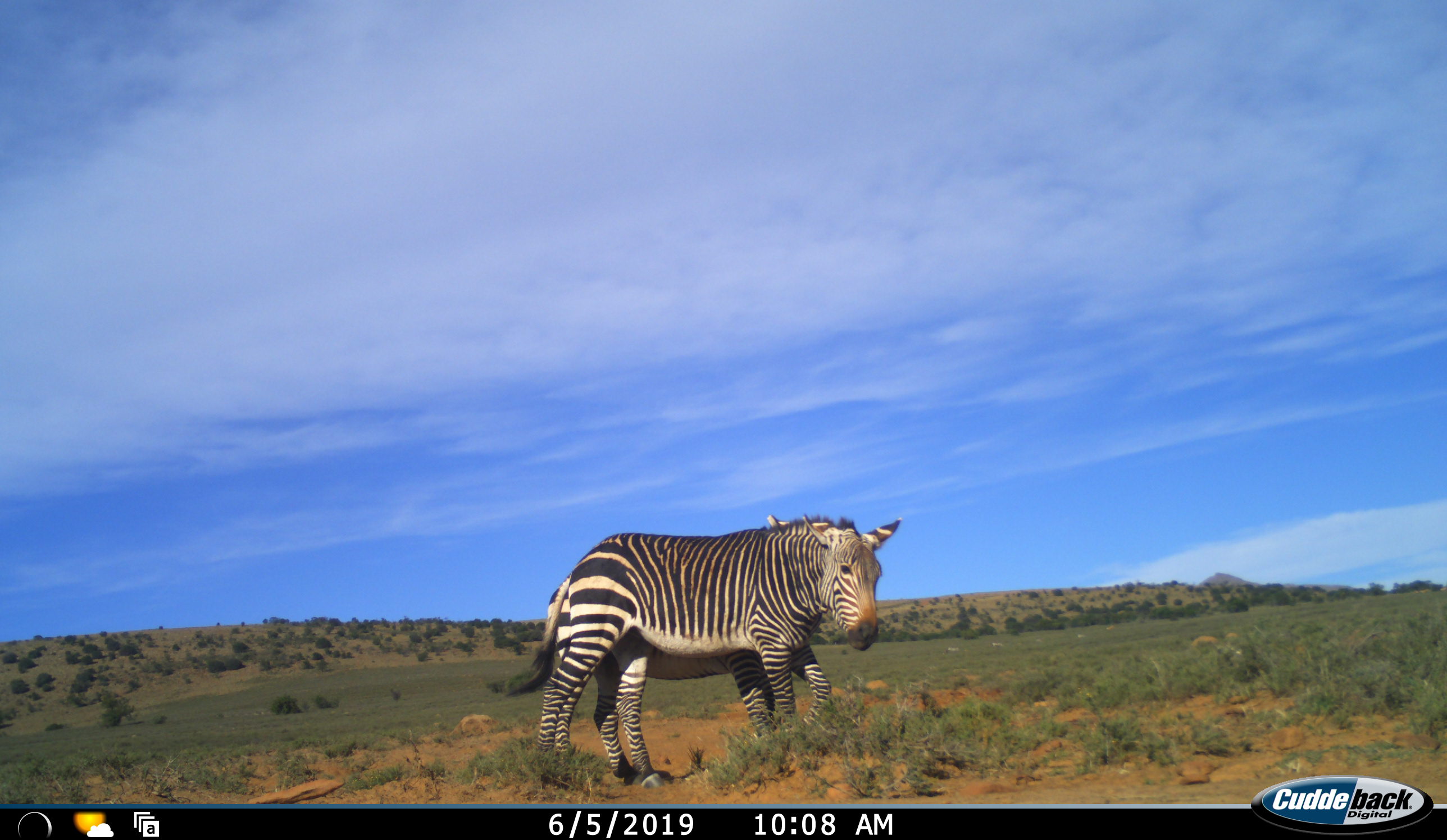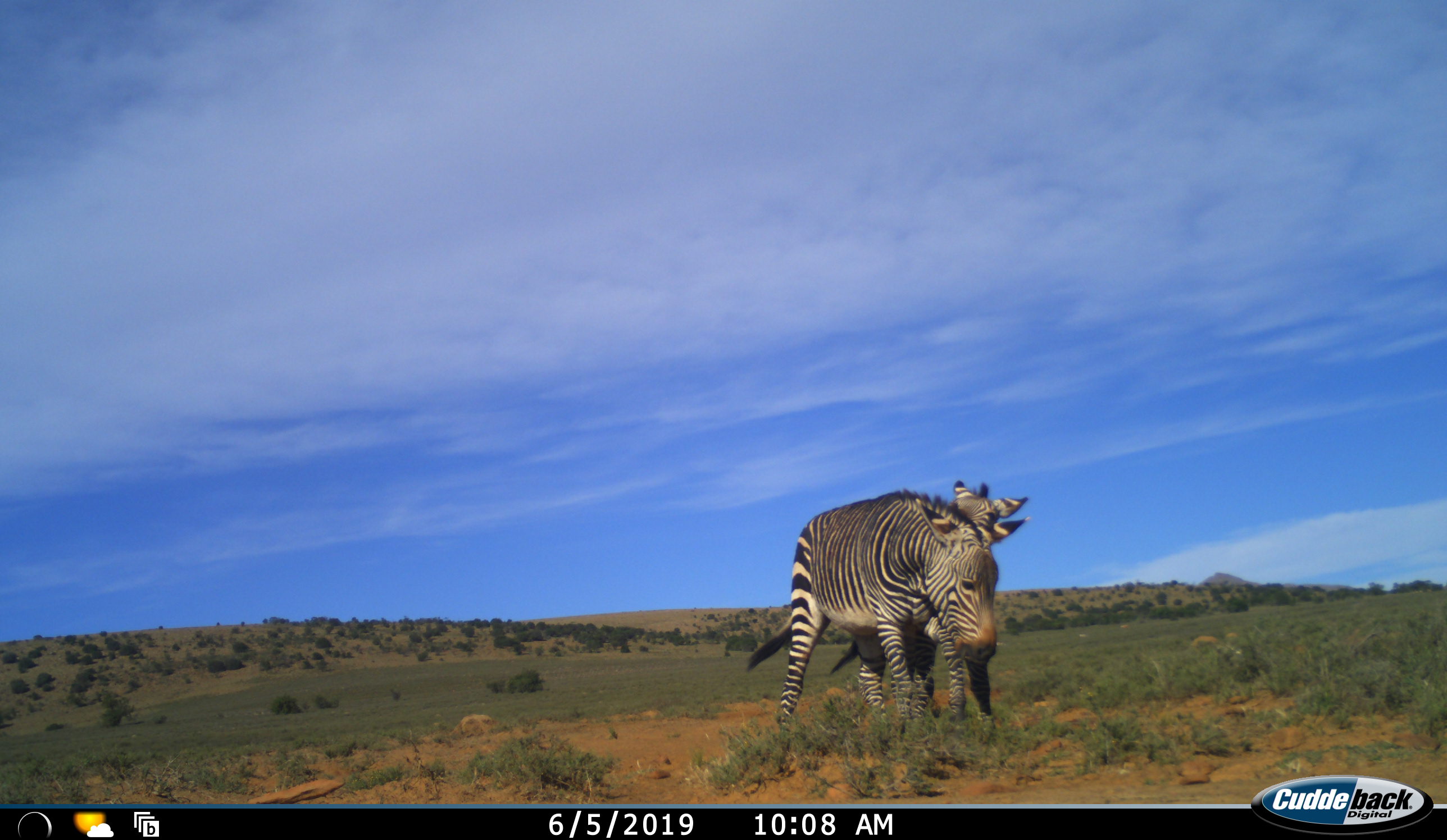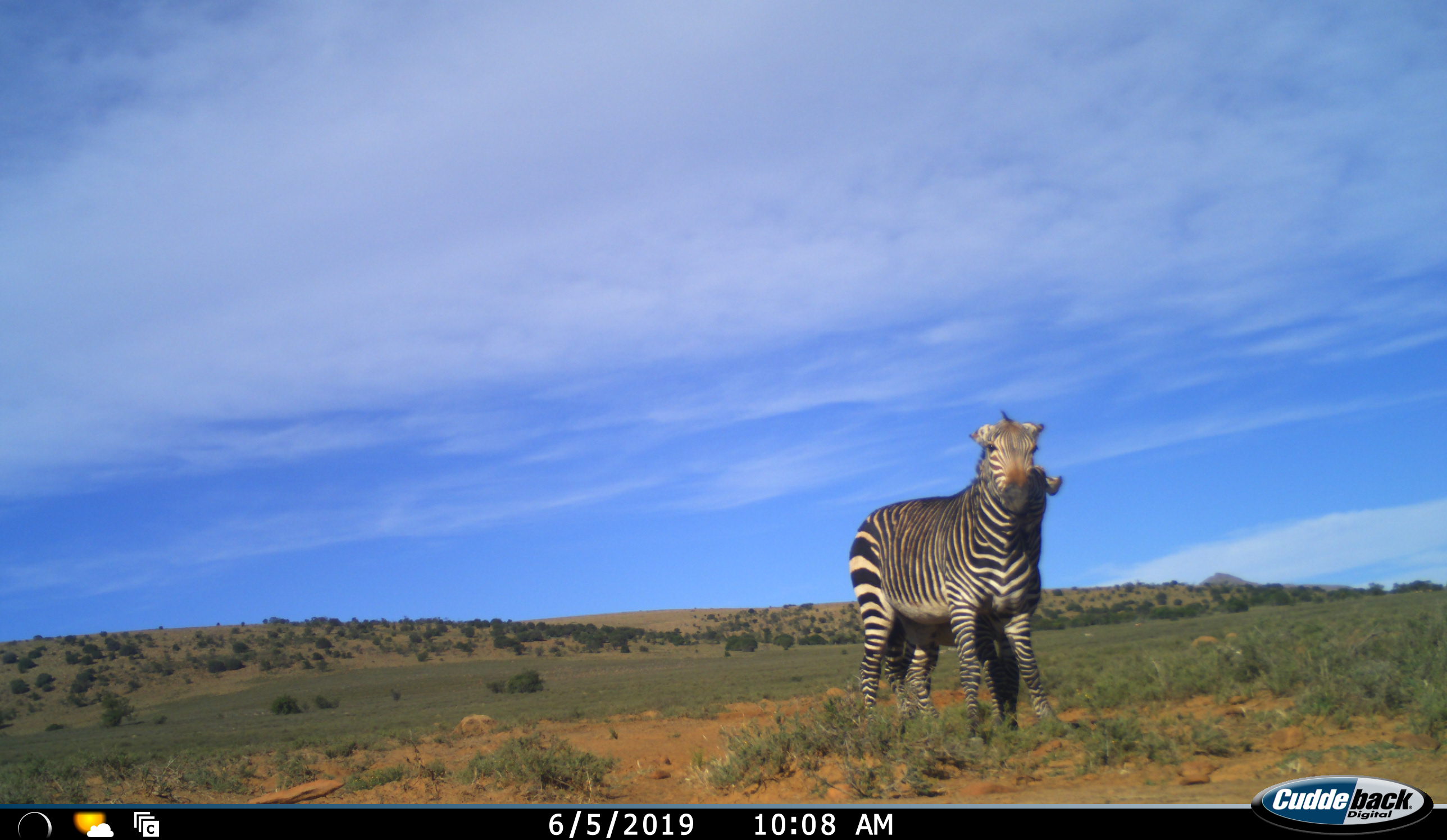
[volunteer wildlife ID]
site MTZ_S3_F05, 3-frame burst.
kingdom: Animalia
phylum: Chordata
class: Mammalia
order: Perissodactyla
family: Equidae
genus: Equus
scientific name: Equus zebra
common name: mountain zebra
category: zebramountain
Zebramountain (mountain zebra) (Equus zebra), count 2. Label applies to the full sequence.